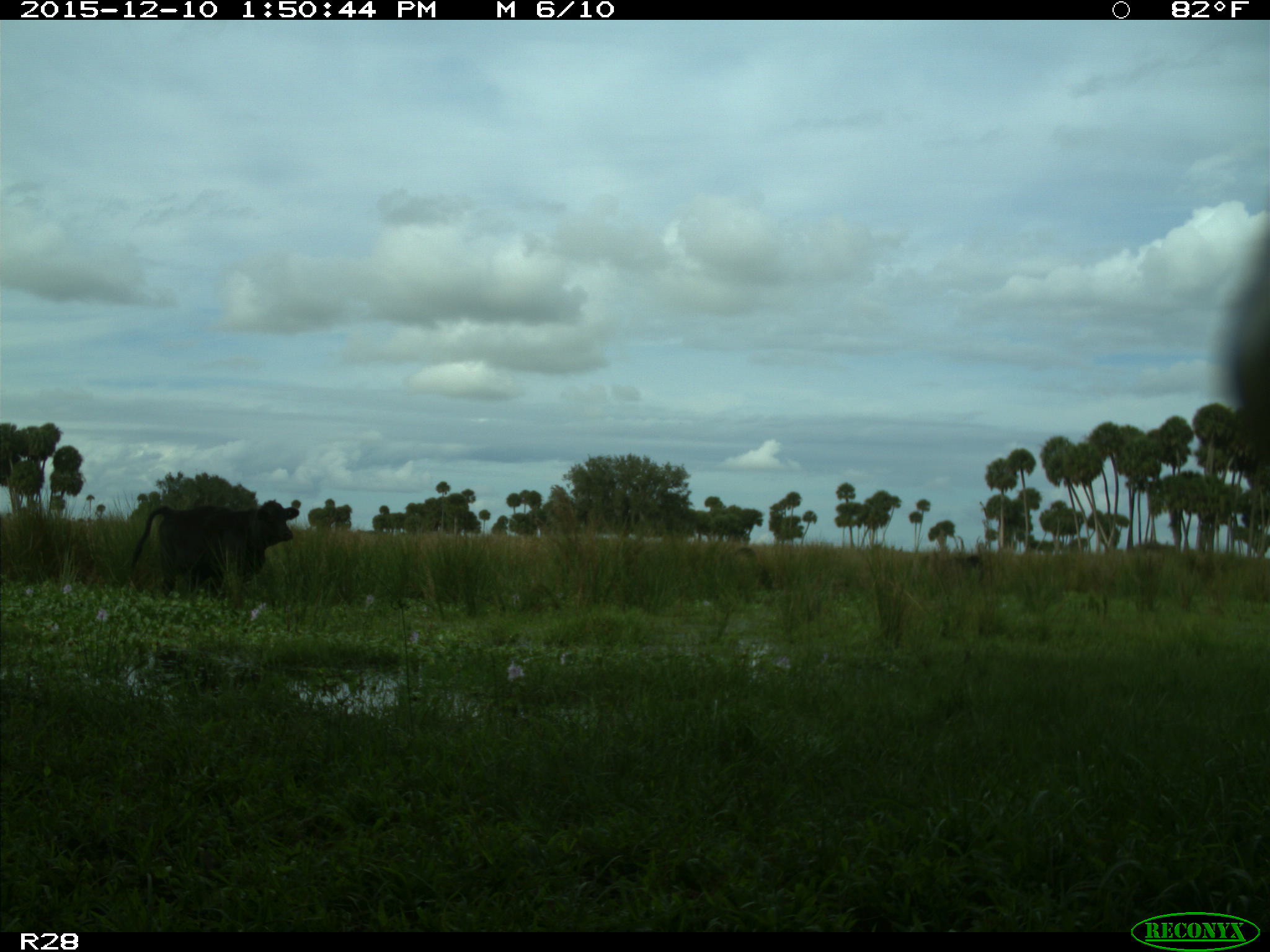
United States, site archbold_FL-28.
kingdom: Animalia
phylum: Chordata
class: Mammalia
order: Artiodactyla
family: Bovidae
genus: Bos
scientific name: Bos taurus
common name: domestic cow